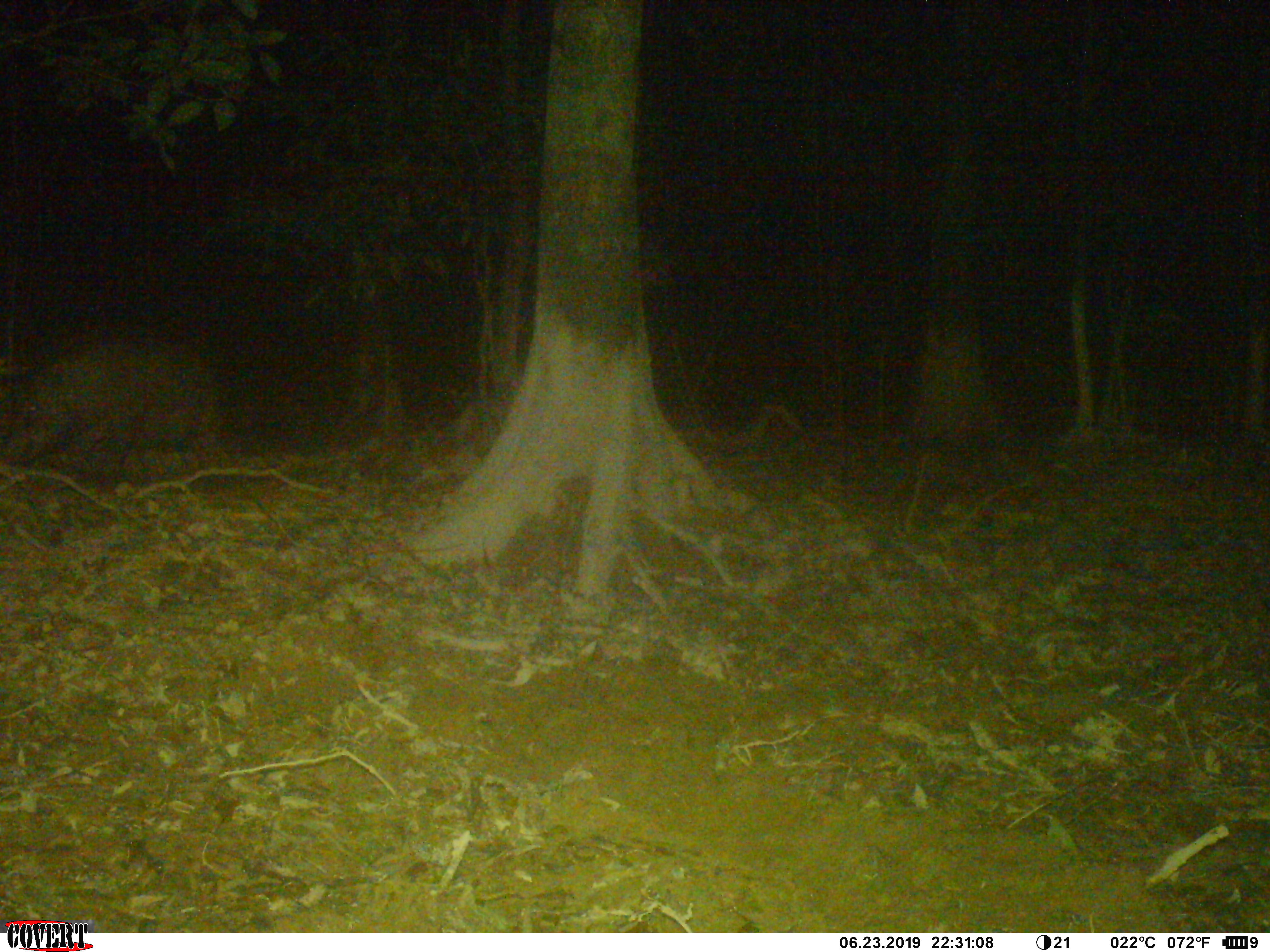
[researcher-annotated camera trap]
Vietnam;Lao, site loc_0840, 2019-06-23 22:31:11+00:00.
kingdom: Animalia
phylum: Chordata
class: Mammalia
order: Artiodactyla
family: Suidae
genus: Sus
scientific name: Sus scrofa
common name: eurasian wild pig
Eurasian wild pig (Sus scrofa). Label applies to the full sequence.